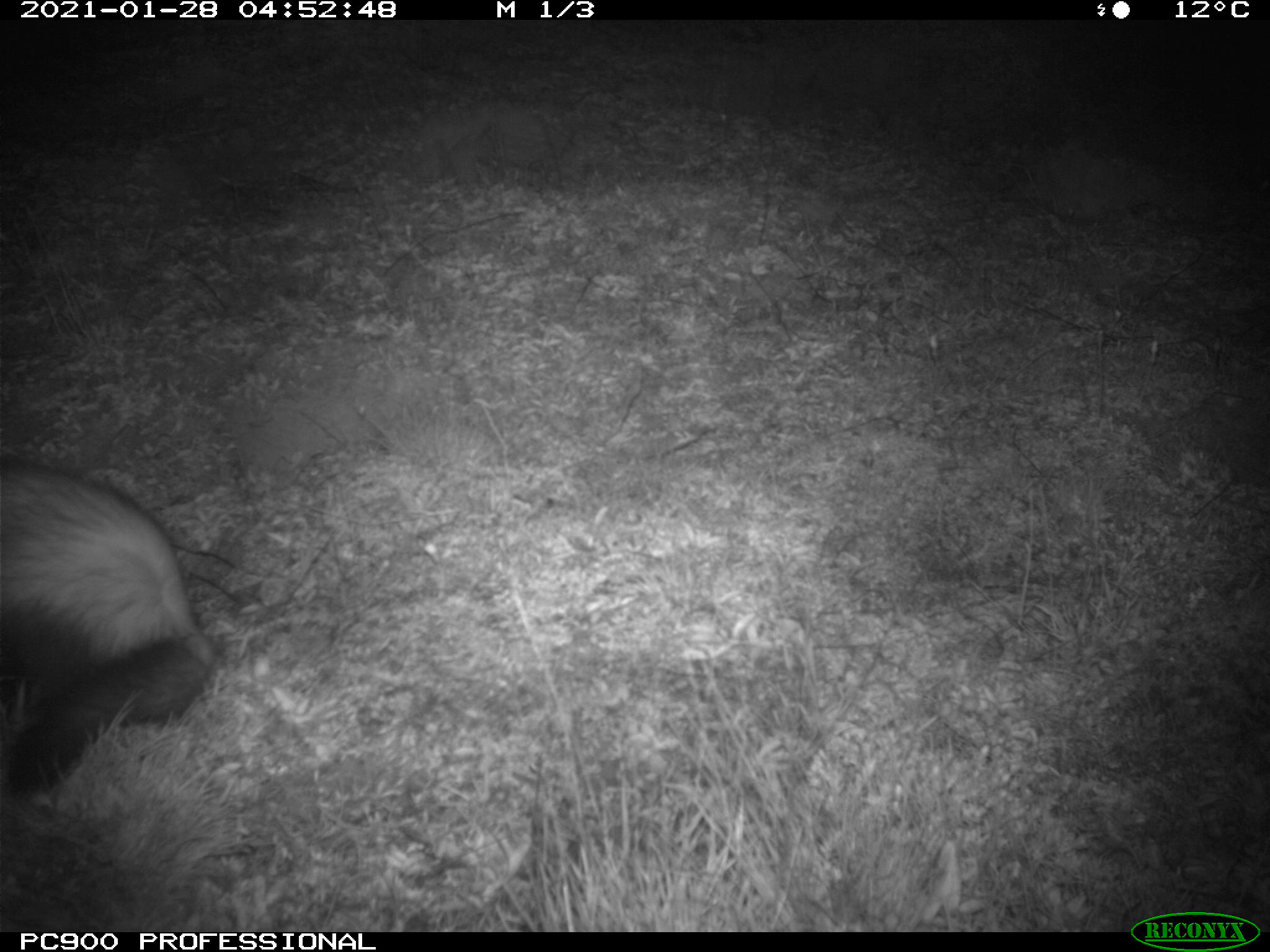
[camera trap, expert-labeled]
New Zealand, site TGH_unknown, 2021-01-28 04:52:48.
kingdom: Animalia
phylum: Chordata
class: Mammalia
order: Carnivora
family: Mustelidae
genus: Mustela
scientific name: Mustela furo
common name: ferret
Ferret (Mustela furo).